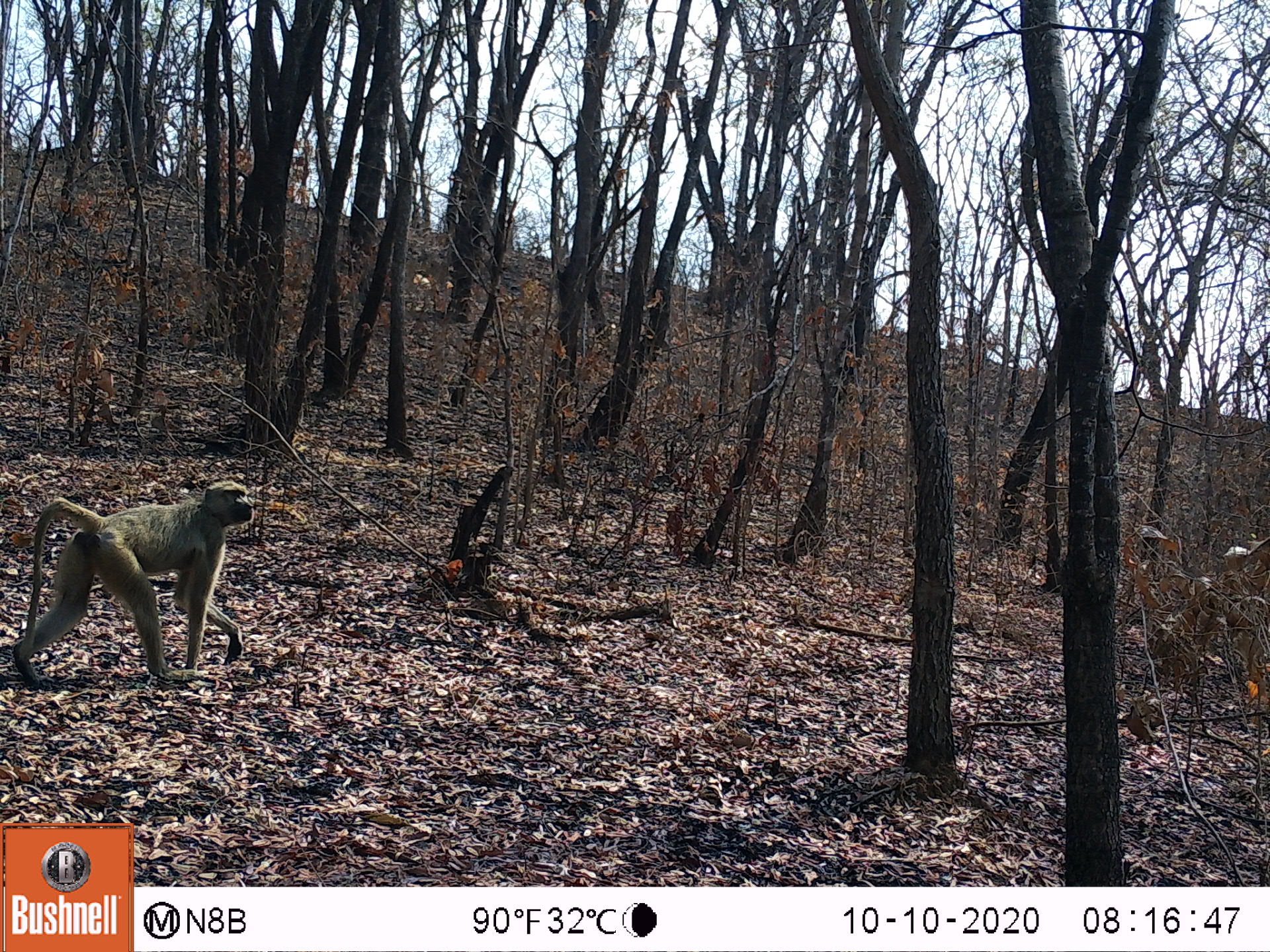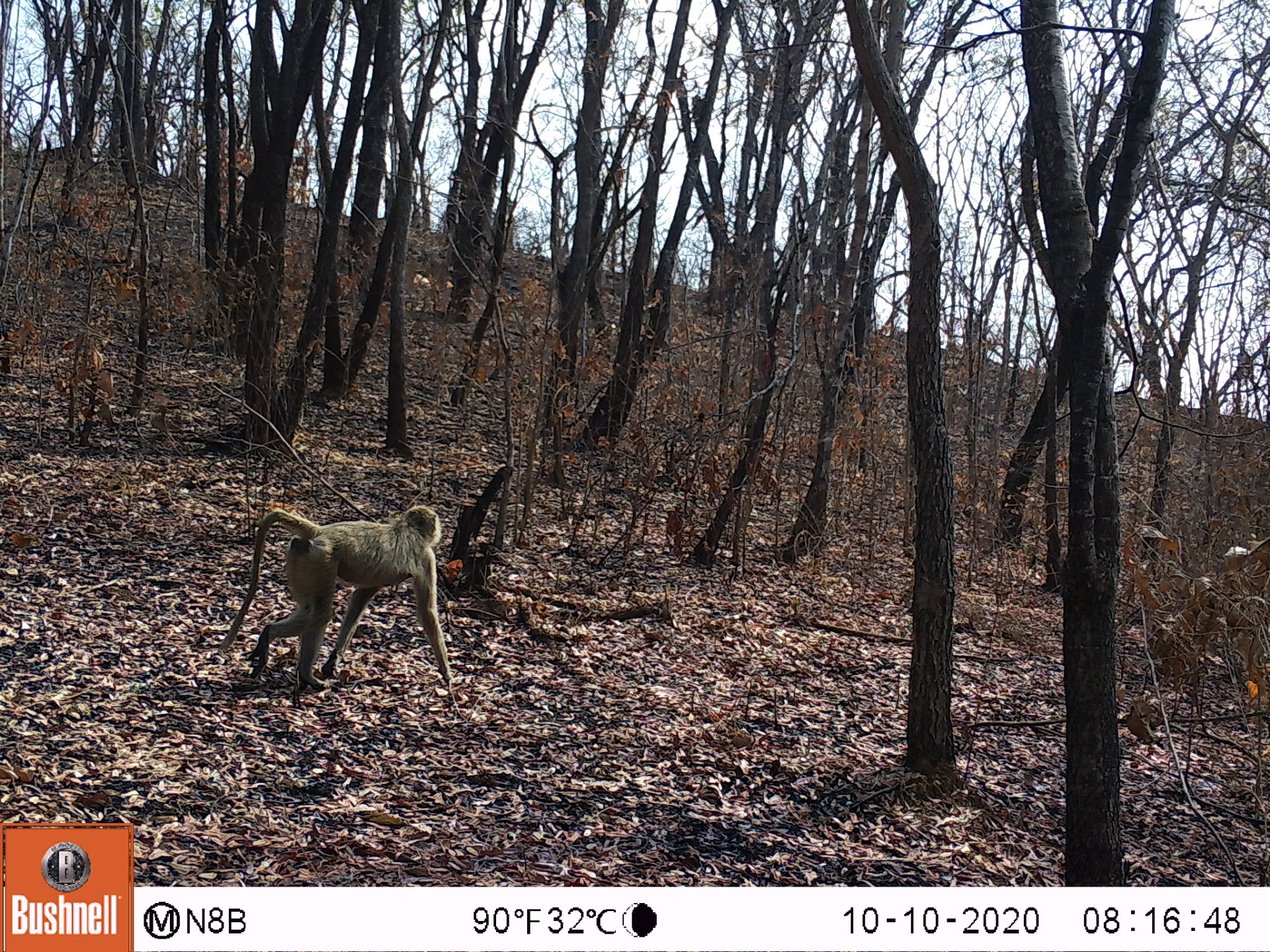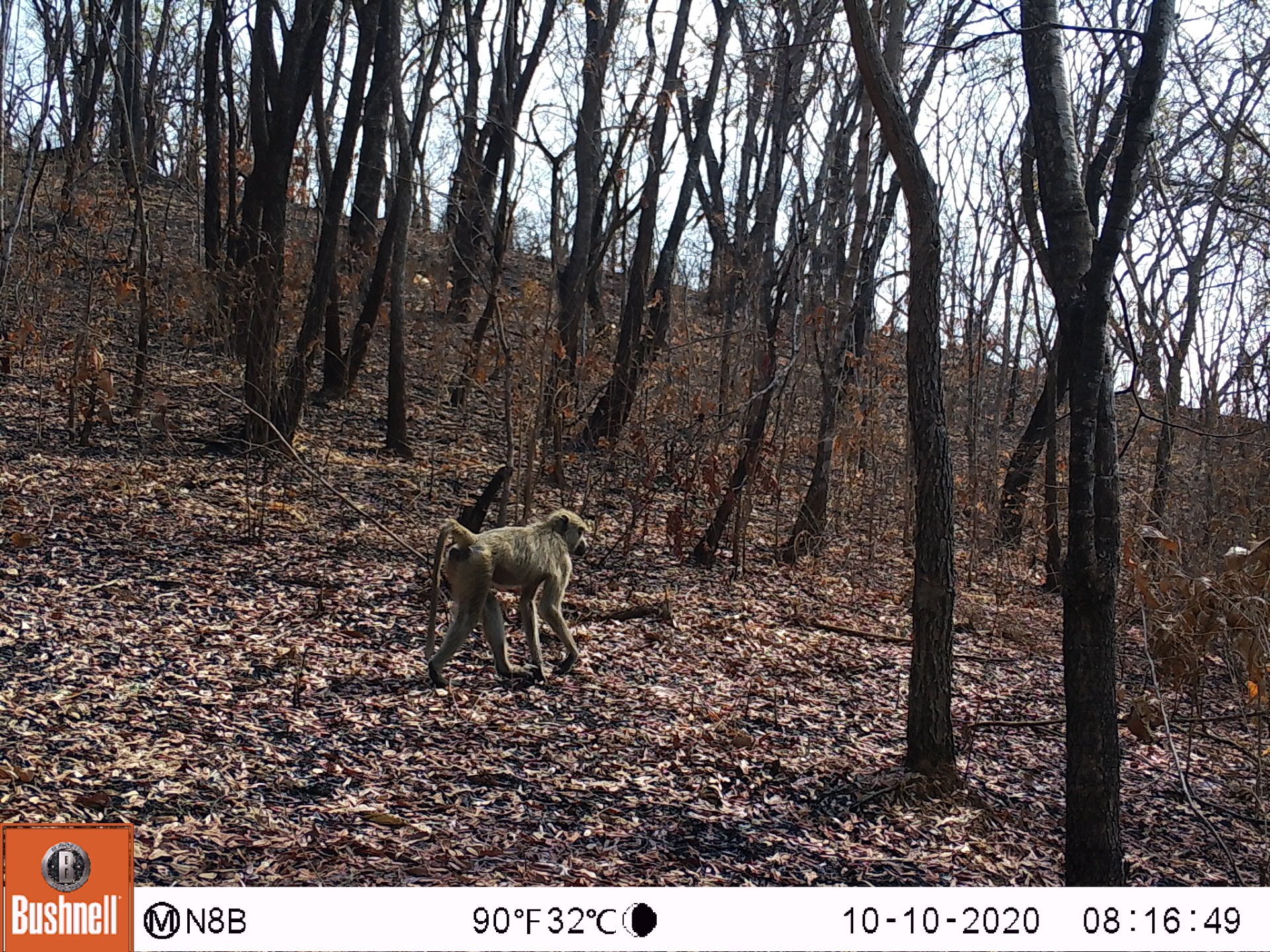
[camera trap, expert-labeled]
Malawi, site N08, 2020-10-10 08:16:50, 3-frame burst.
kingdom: Animalia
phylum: Chordata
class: Mammalia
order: Primates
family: Cercopithecidae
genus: Papio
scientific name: Papio cynocephalus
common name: yellow baboon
Yellow baboon (Papio cynocephalus), count 1.